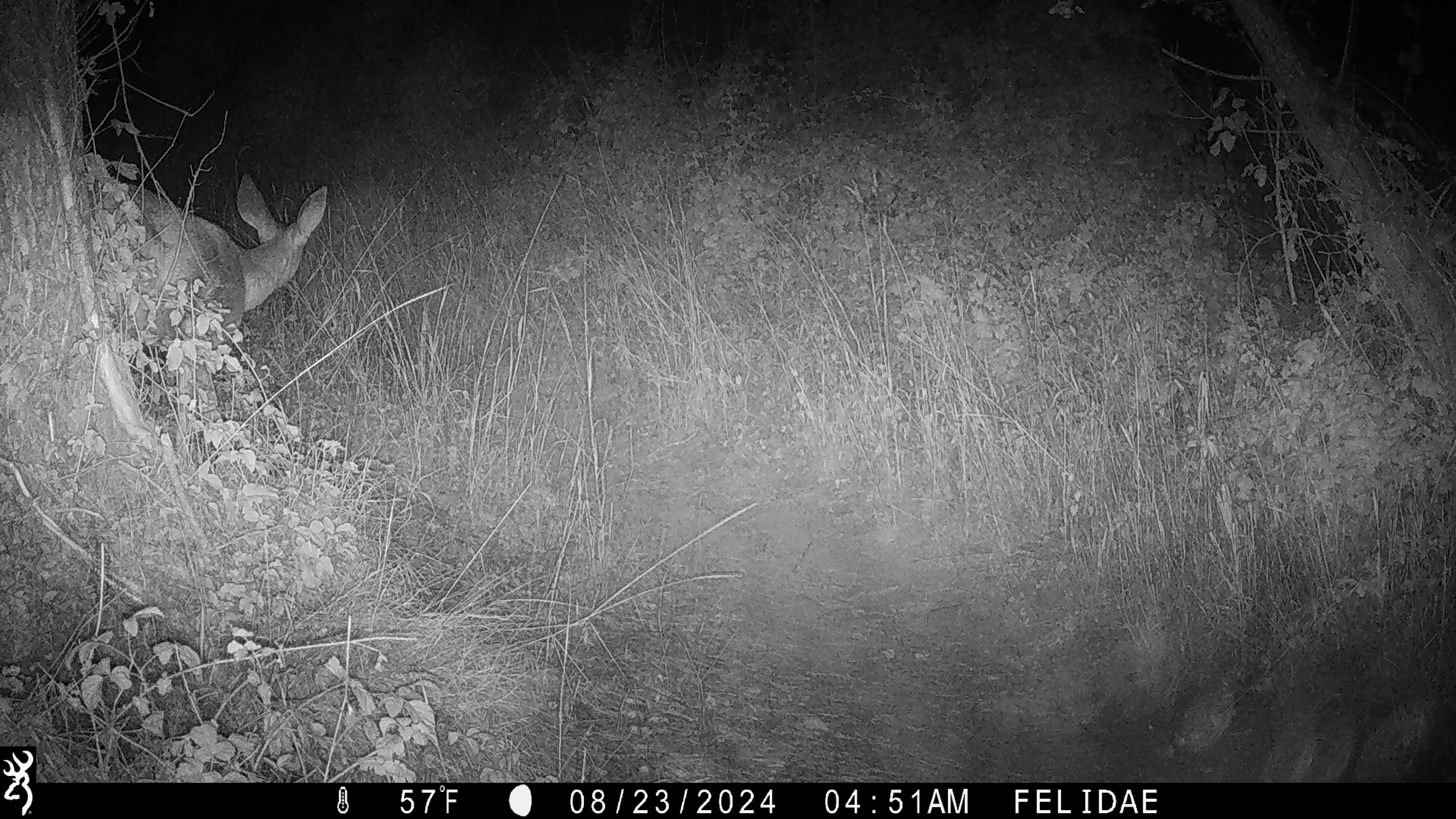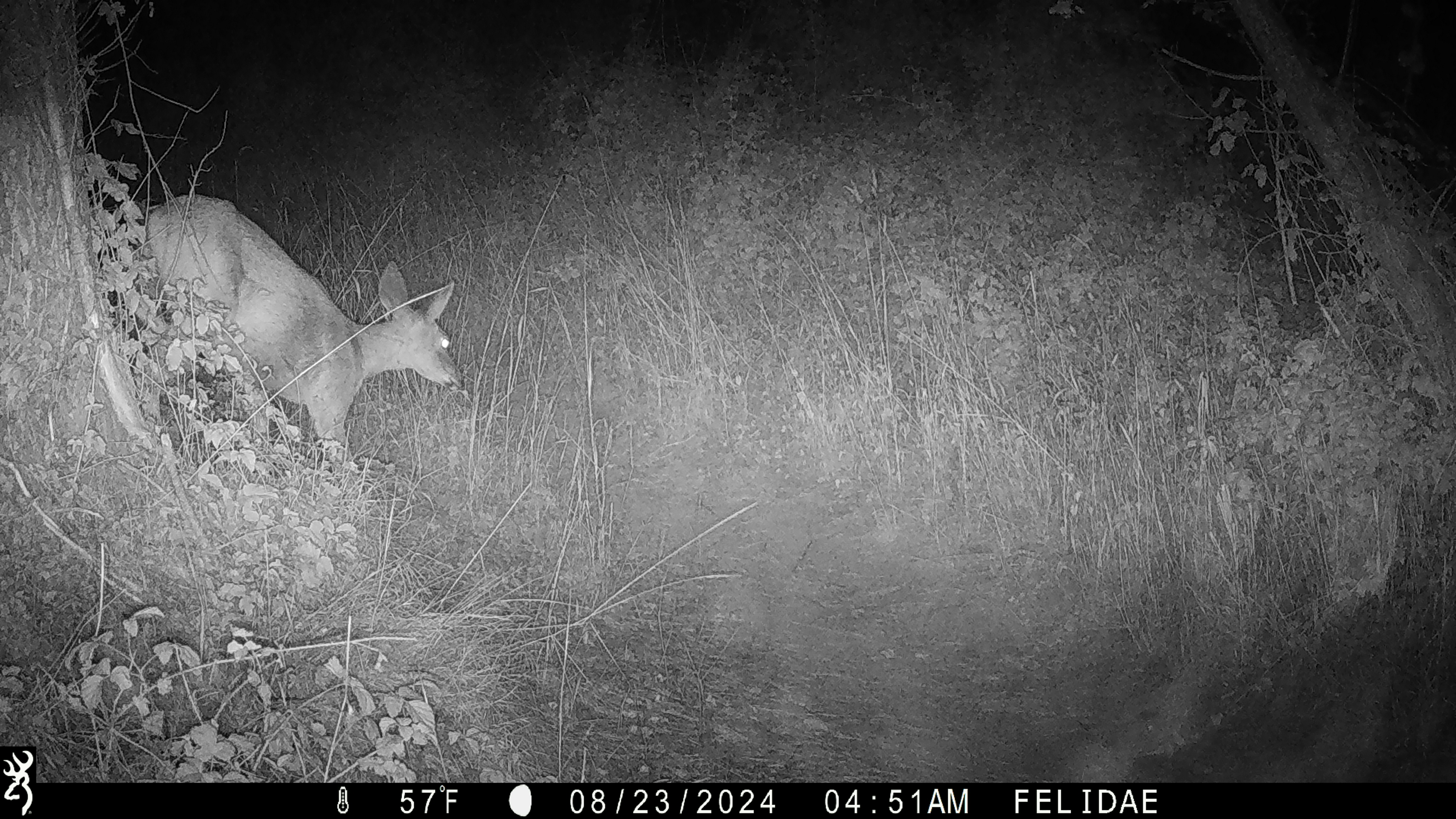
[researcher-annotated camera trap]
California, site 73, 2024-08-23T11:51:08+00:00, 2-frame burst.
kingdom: Animalia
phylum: Chordata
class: Mammalia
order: Artiodactyla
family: Cervidae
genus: Odocoileus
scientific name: Odocoileus hemionus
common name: mule deer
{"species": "mule deer (Odocoileus hemionus)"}